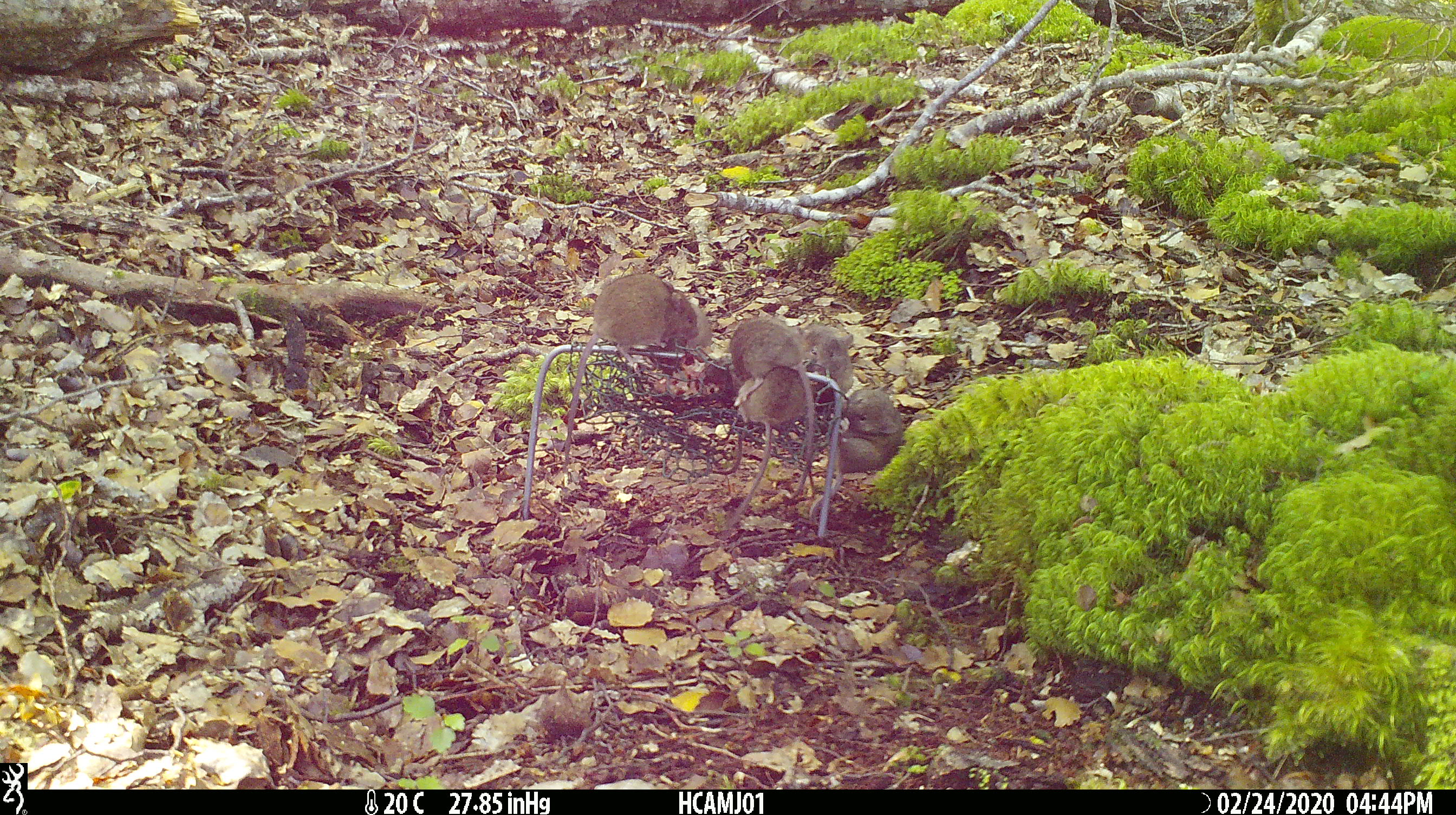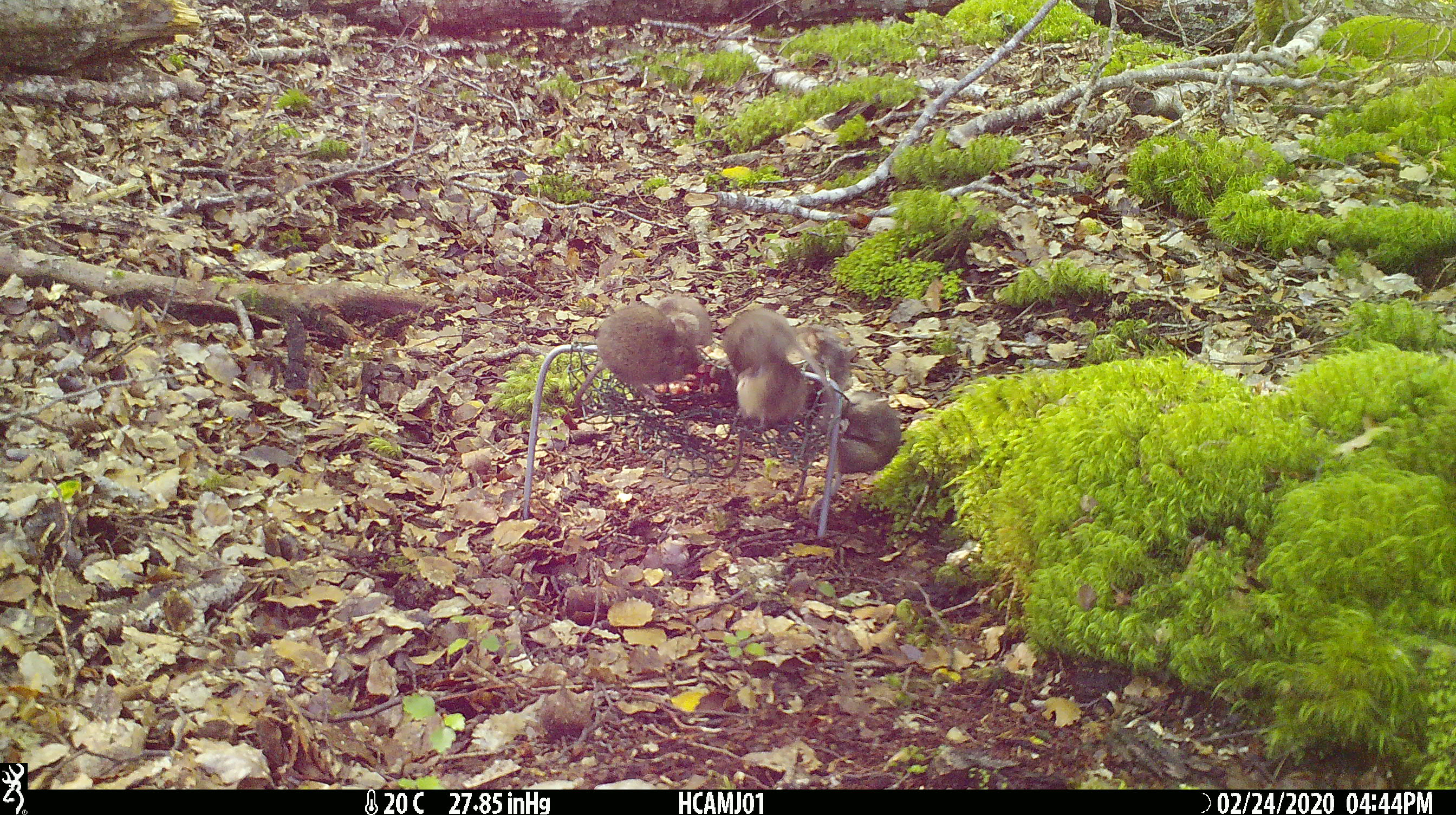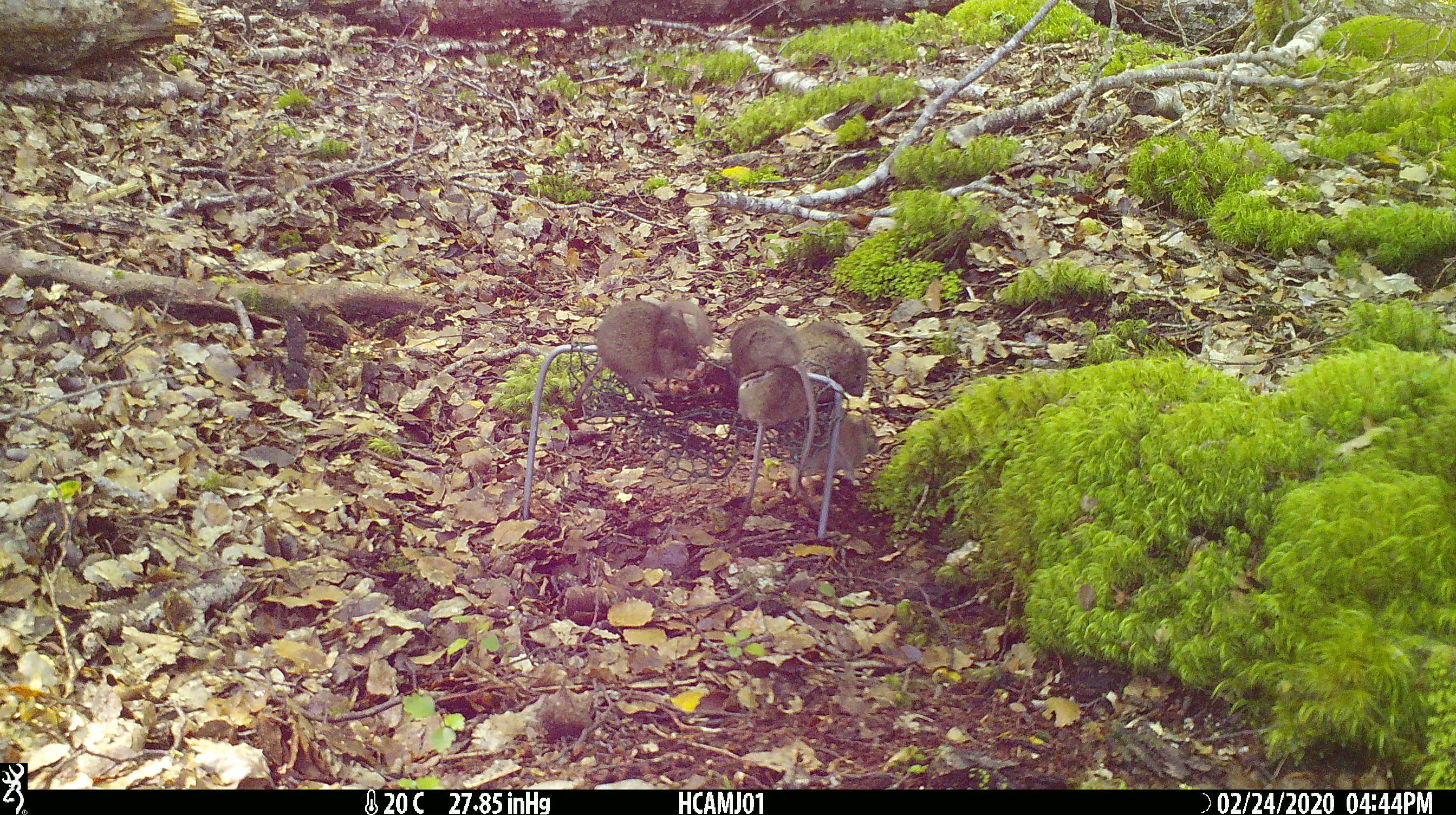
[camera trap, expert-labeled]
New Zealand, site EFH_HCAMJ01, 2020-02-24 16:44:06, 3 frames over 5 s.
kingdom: Animalia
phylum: Chordata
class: Mammalia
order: Rodentia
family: Muridae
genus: Mus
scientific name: Mus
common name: mouse